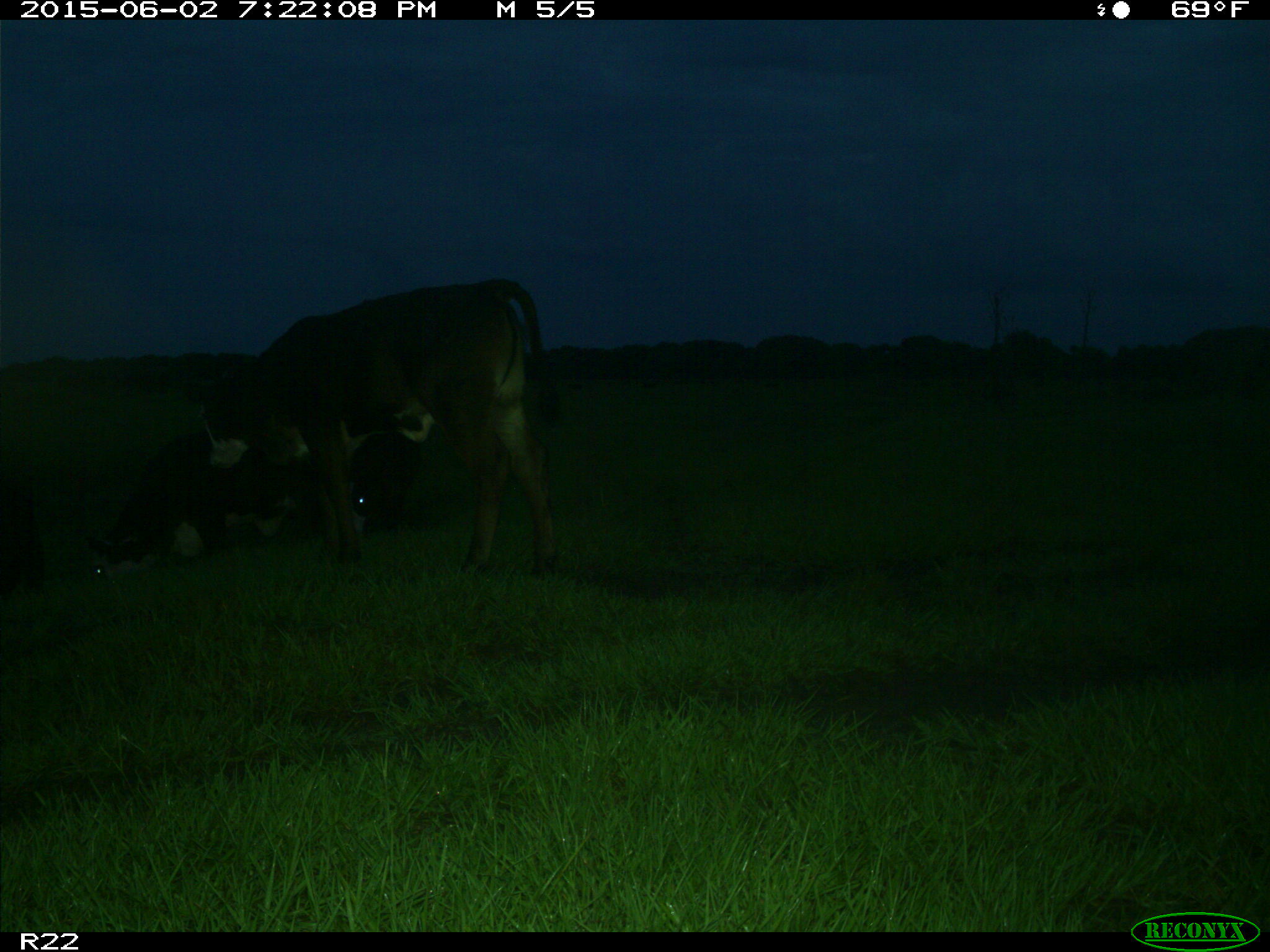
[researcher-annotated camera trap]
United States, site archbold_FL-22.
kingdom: Animalia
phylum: Chordata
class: Mammalia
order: Artiodactyla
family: Bovidae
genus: Bos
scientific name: Bos taurus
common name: domestic cow